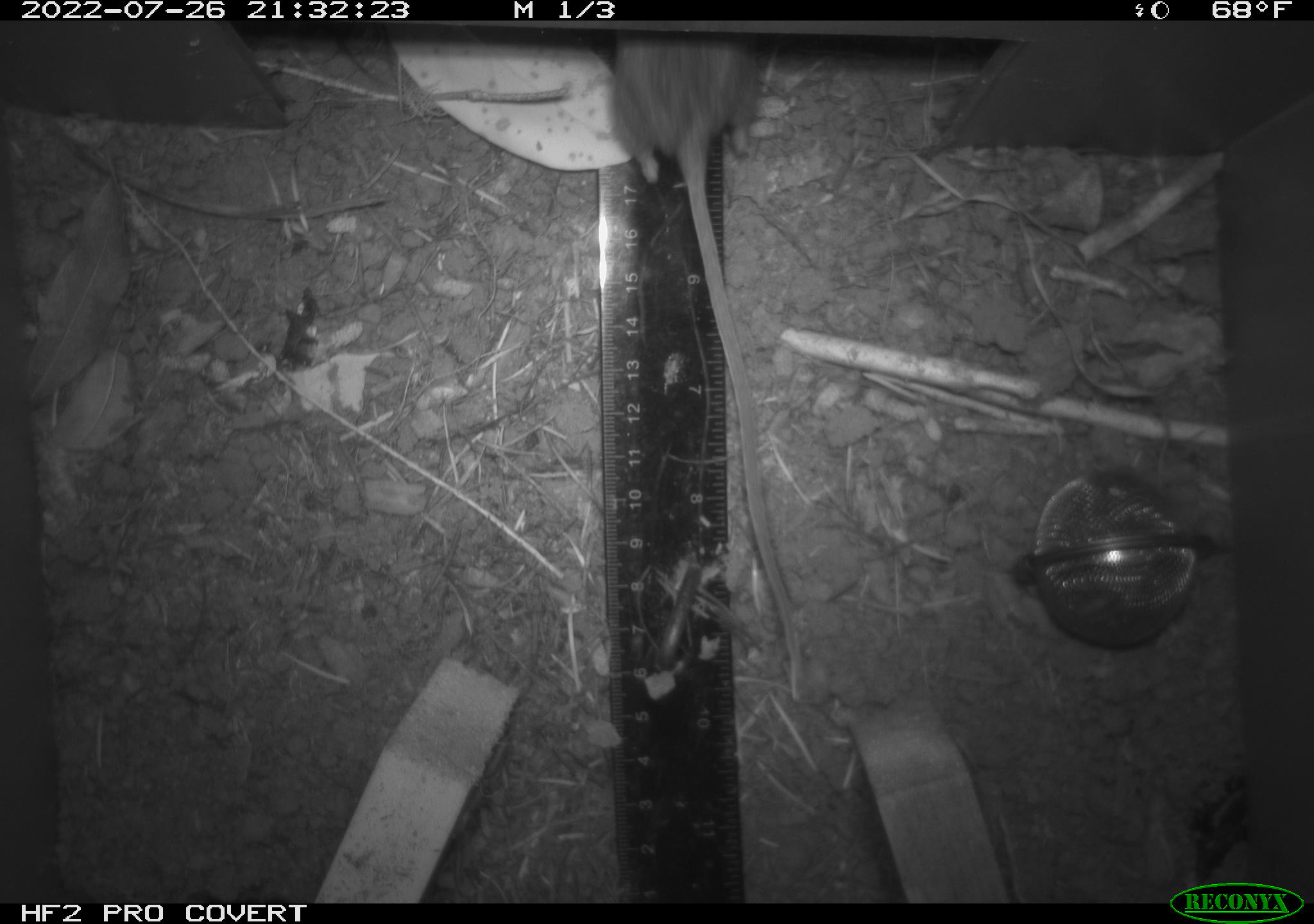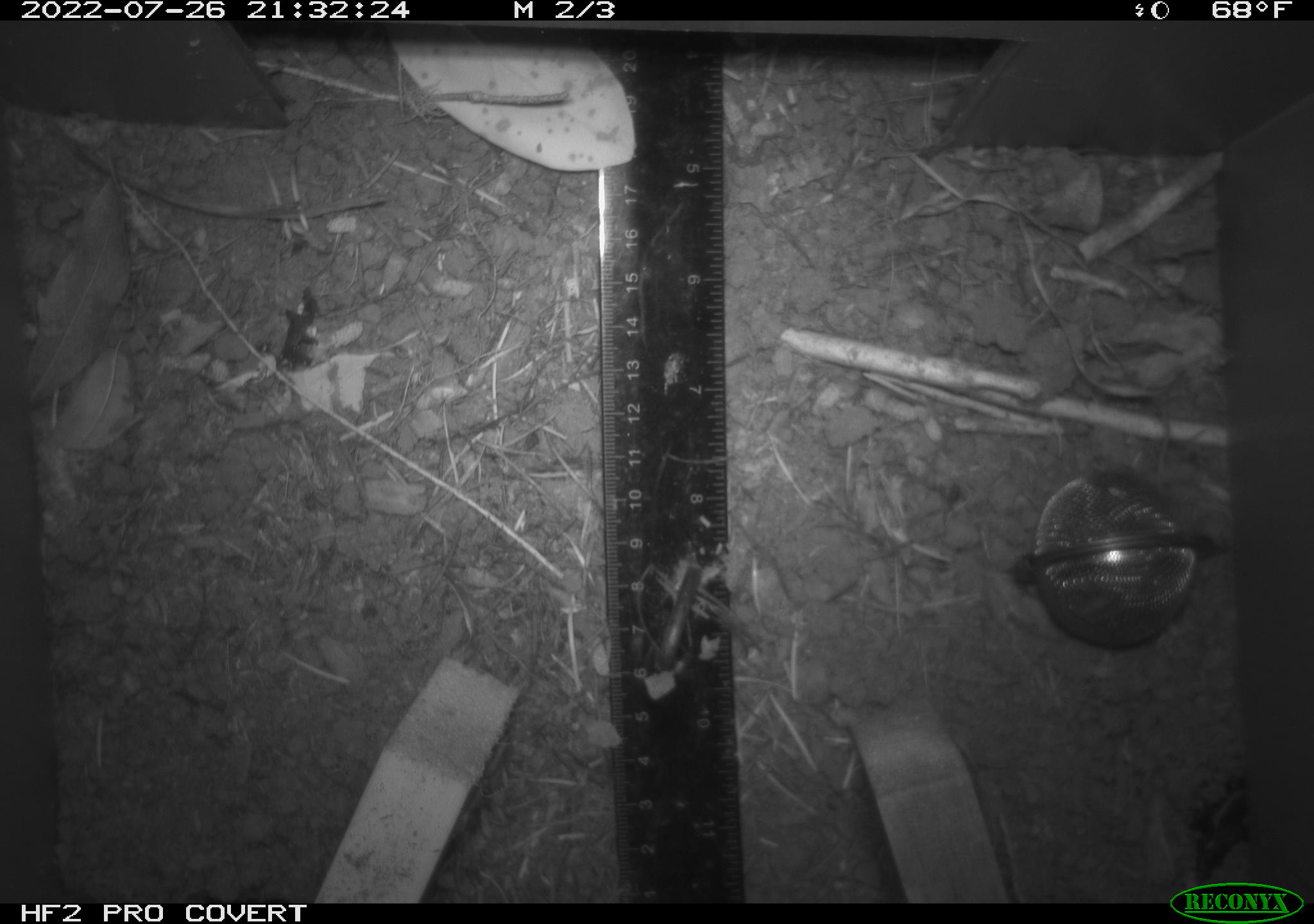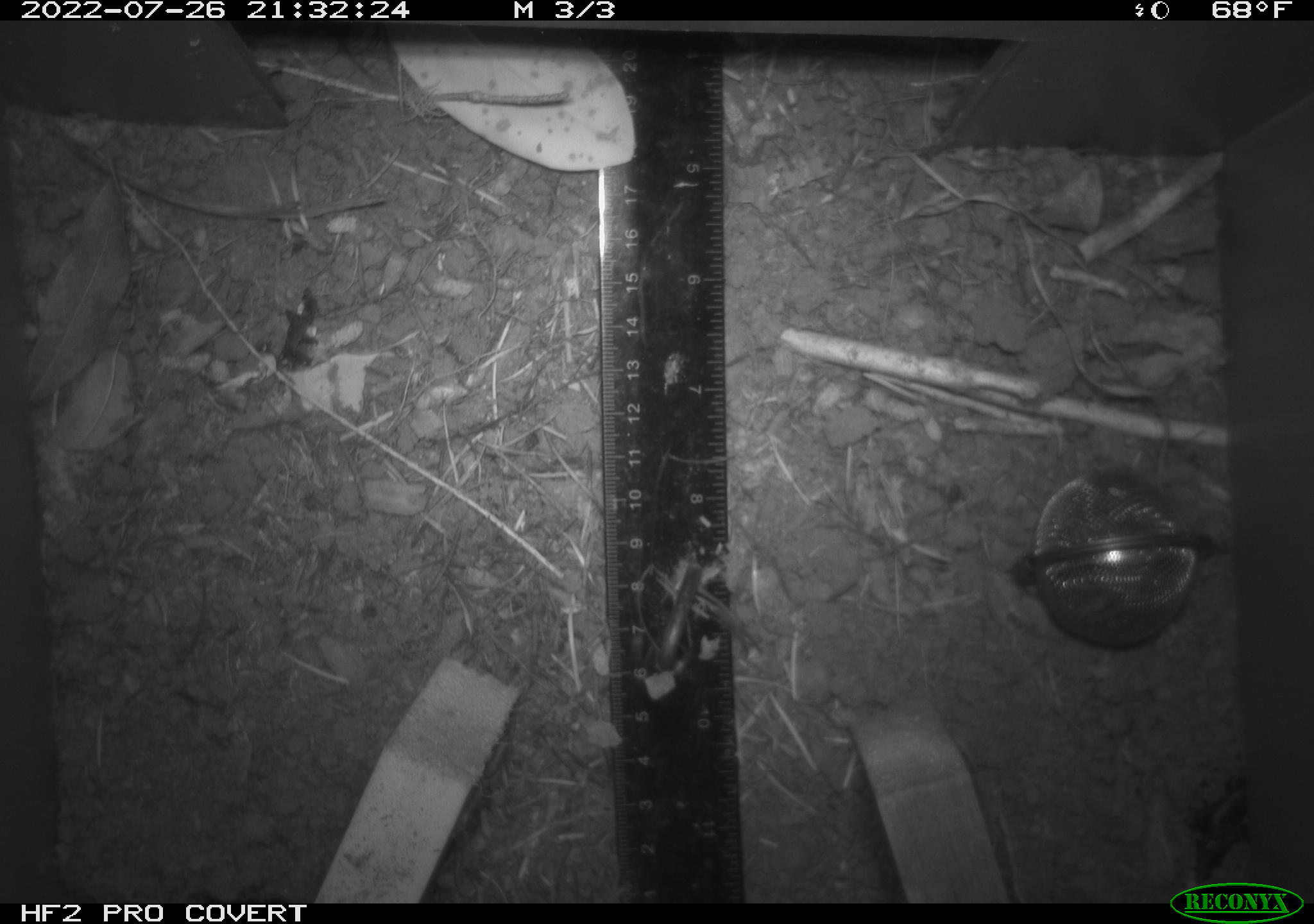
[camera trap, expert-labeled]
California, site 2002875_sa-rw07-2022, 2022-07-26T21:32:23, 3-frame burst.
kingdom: Animalia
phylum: Chordata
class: Mammalia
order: Rodentia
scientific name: Rodentia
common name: mouse species